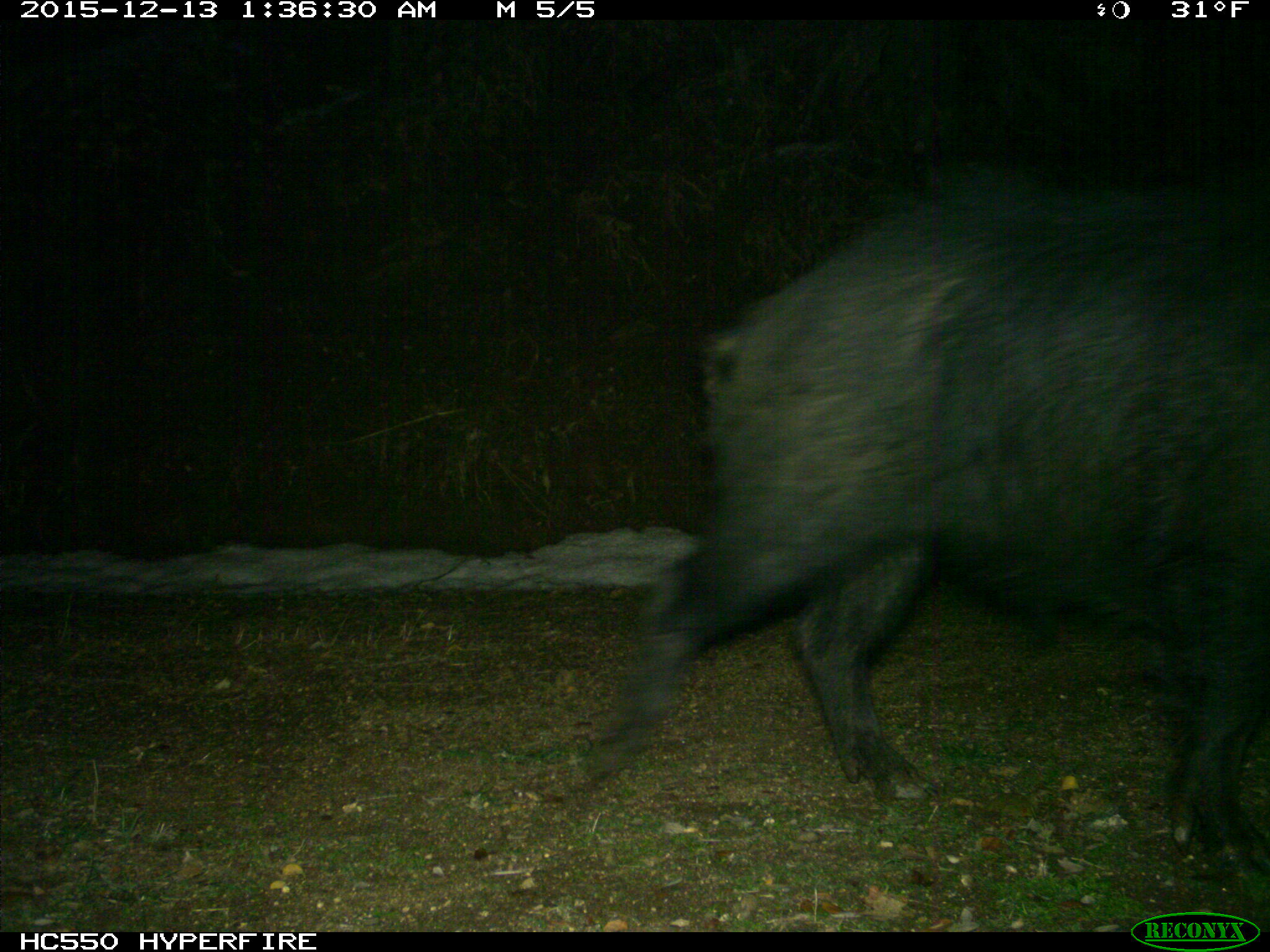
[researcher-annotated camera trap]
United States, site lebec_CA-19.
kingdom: Animalia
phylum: Chordata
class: Mammalia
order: Artiodactyla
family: Suidae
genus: Sus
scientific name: Sus scrofa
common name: wild boar